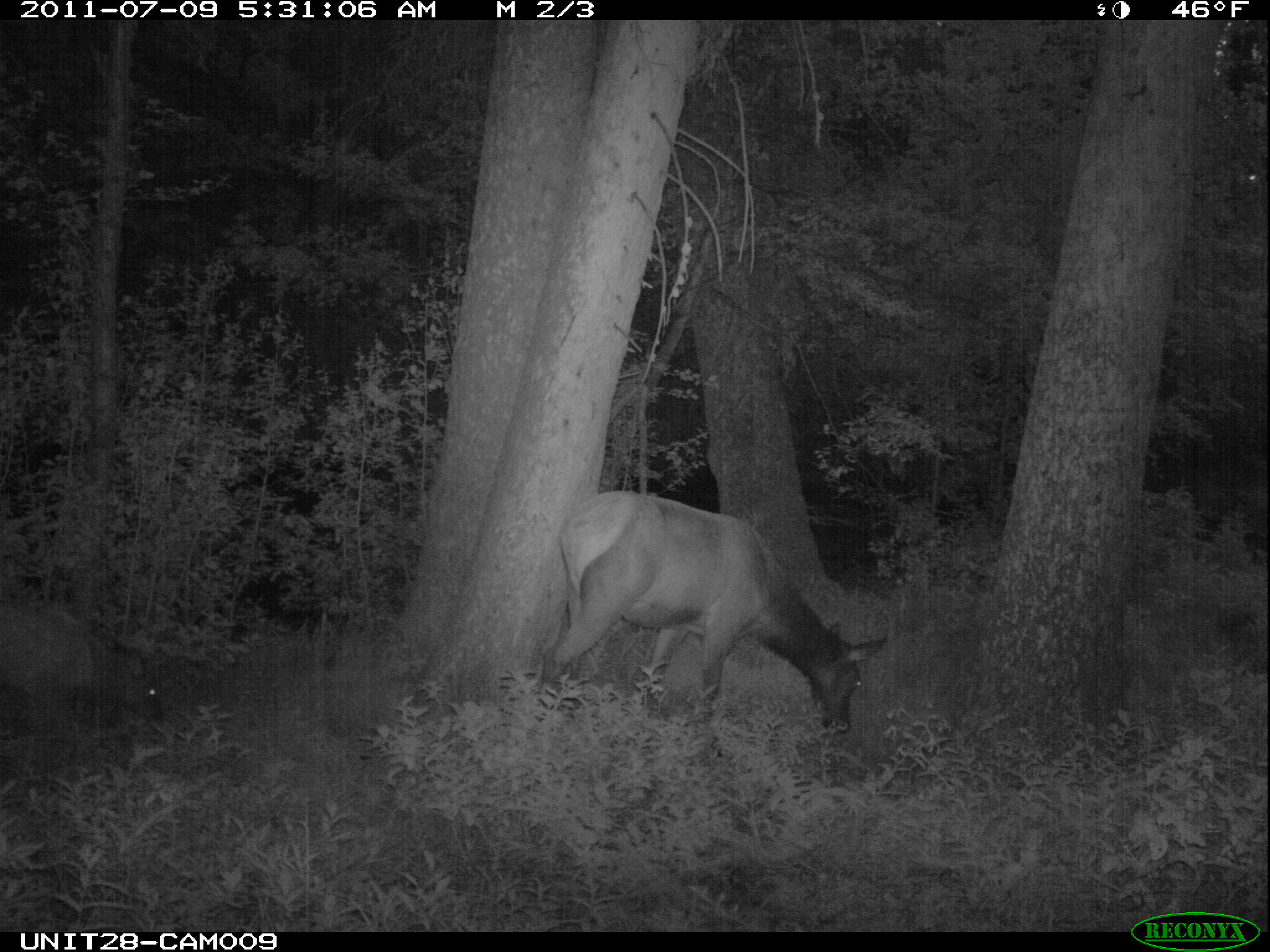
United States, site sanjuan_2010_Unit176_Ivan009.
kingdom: Animalia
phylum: Chordata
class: Mammalia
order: Artiodactyla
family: Cervidae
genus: Cervus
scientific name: Cervus elaphus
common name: red deer